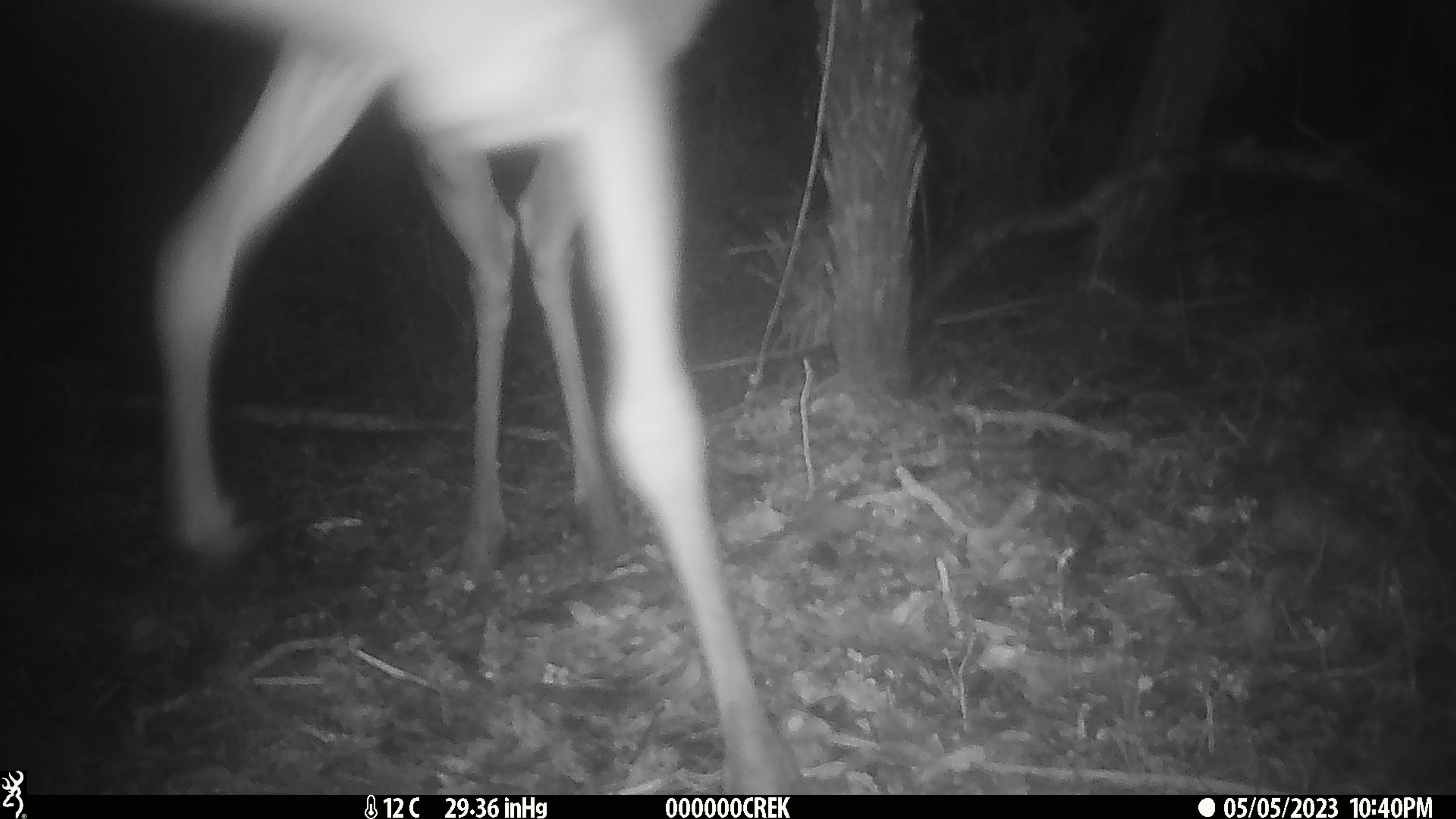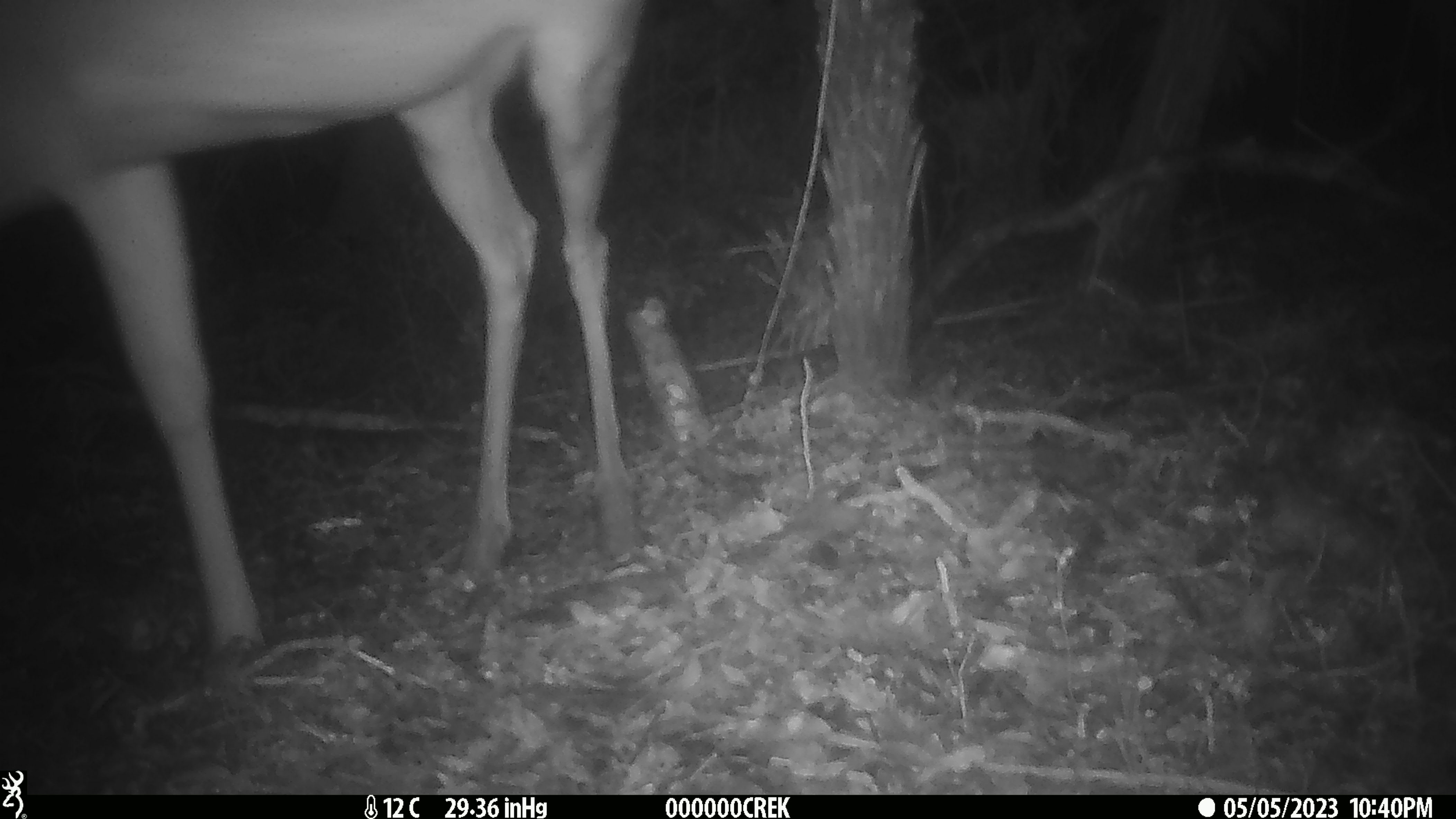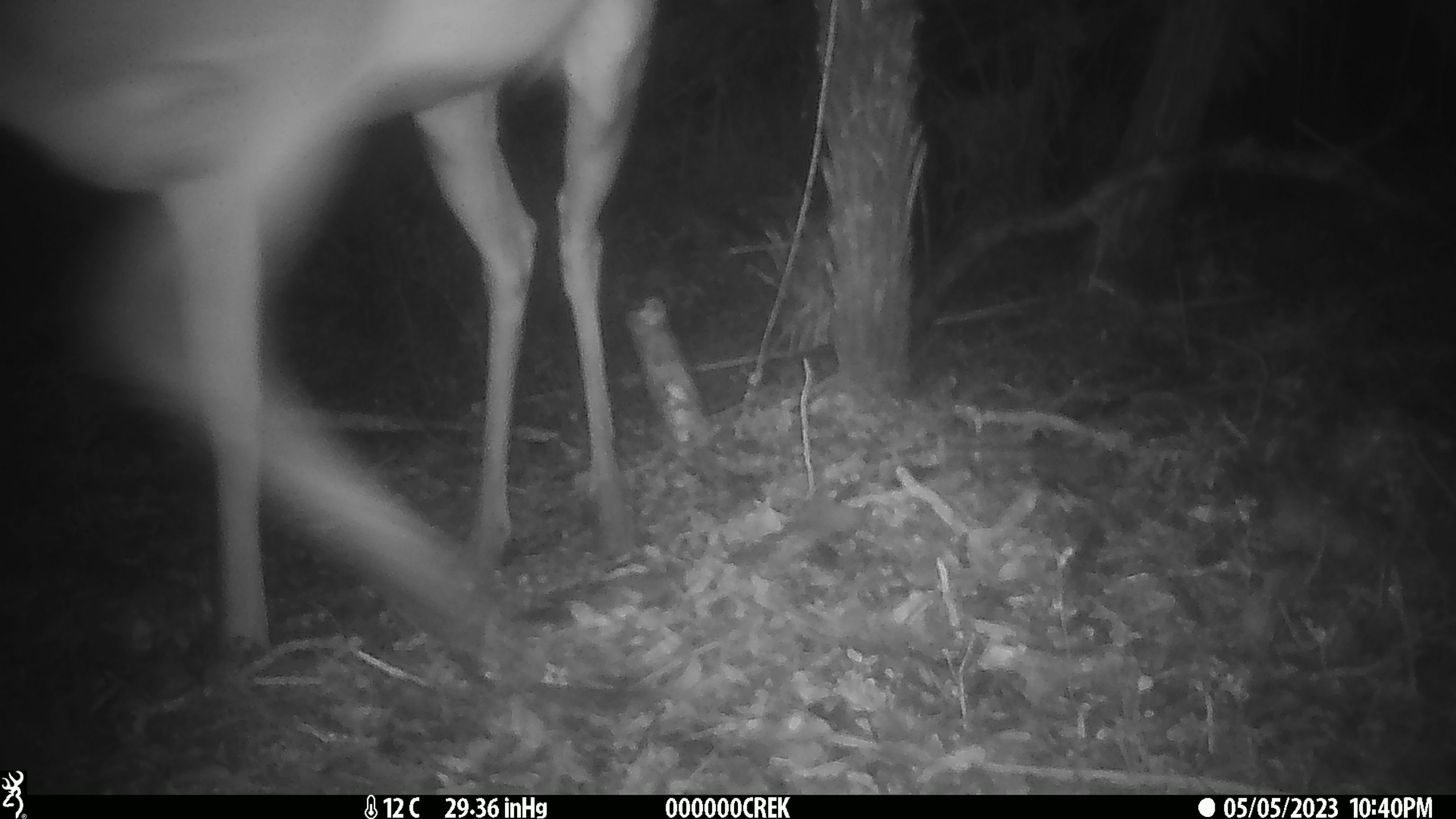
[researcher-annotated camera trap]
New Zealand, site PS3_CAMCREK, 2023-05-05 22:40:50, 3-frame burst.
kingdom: Animalia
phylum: Chordata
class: Mammalia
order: Artiodactyla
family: Cervidae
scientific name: Cervidae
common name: deer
Deer (Cervidae).